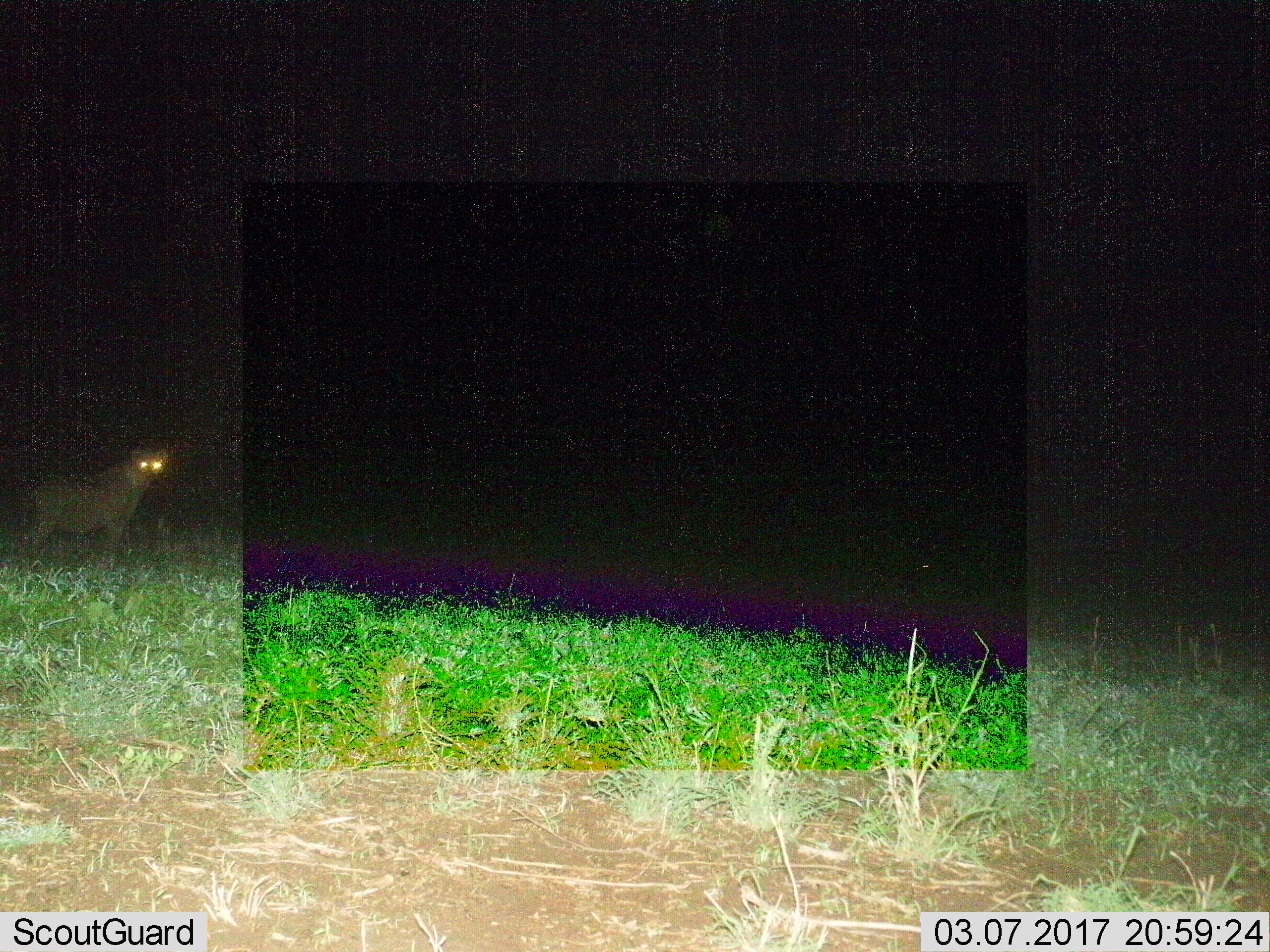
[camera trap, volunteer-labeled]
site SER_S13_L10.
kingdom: Animalia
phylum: Chordata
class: Mammalia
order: Carnivora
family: Hyaenidae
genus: Crocuta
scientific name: Crocuta crocuta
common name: spotted hyena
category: hyenaspotted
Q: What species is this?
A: Hyenaspotted (spotted hyena) (Crocuta crocuta).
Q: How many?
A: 1.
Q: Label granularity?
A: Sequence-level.